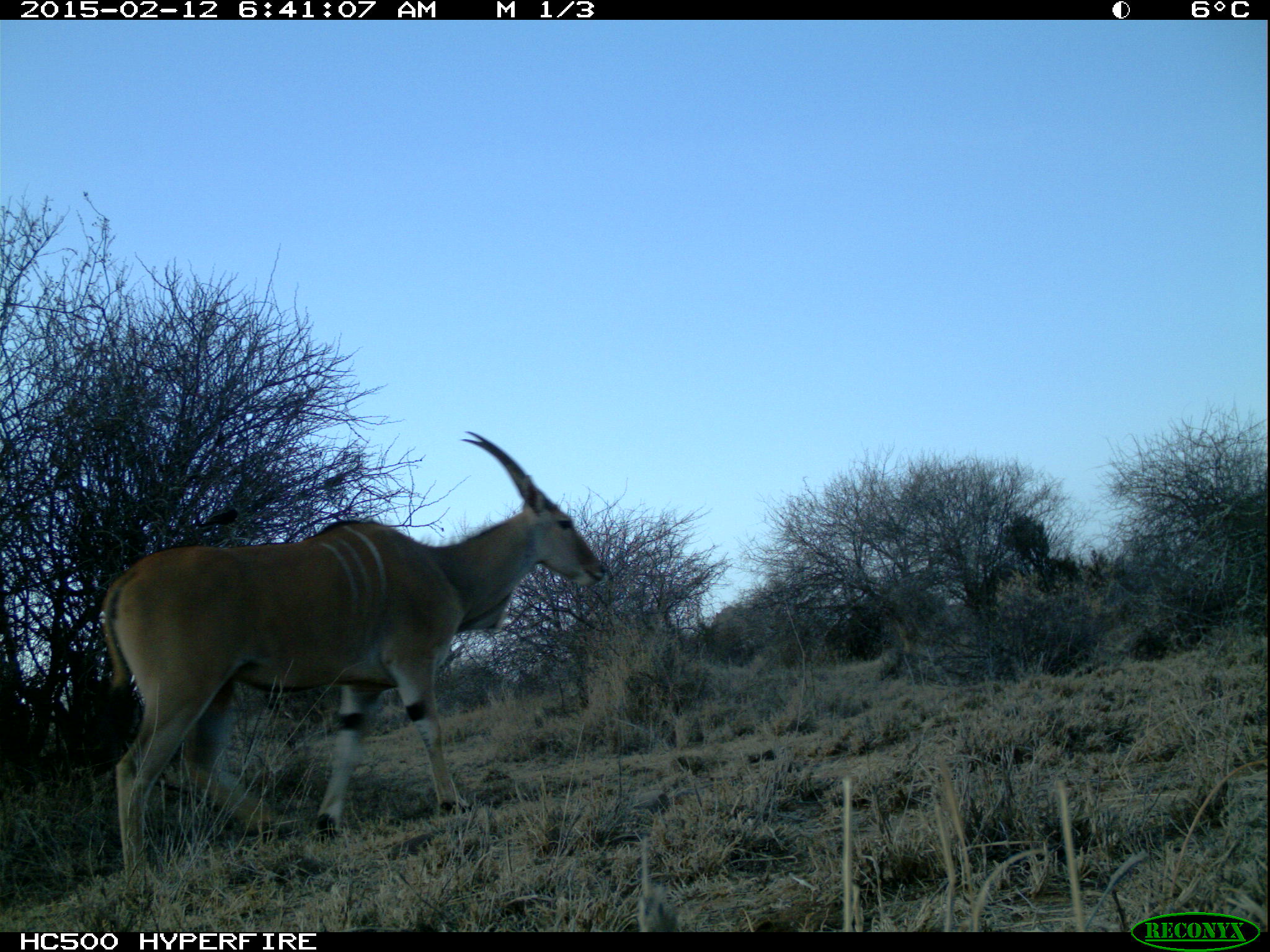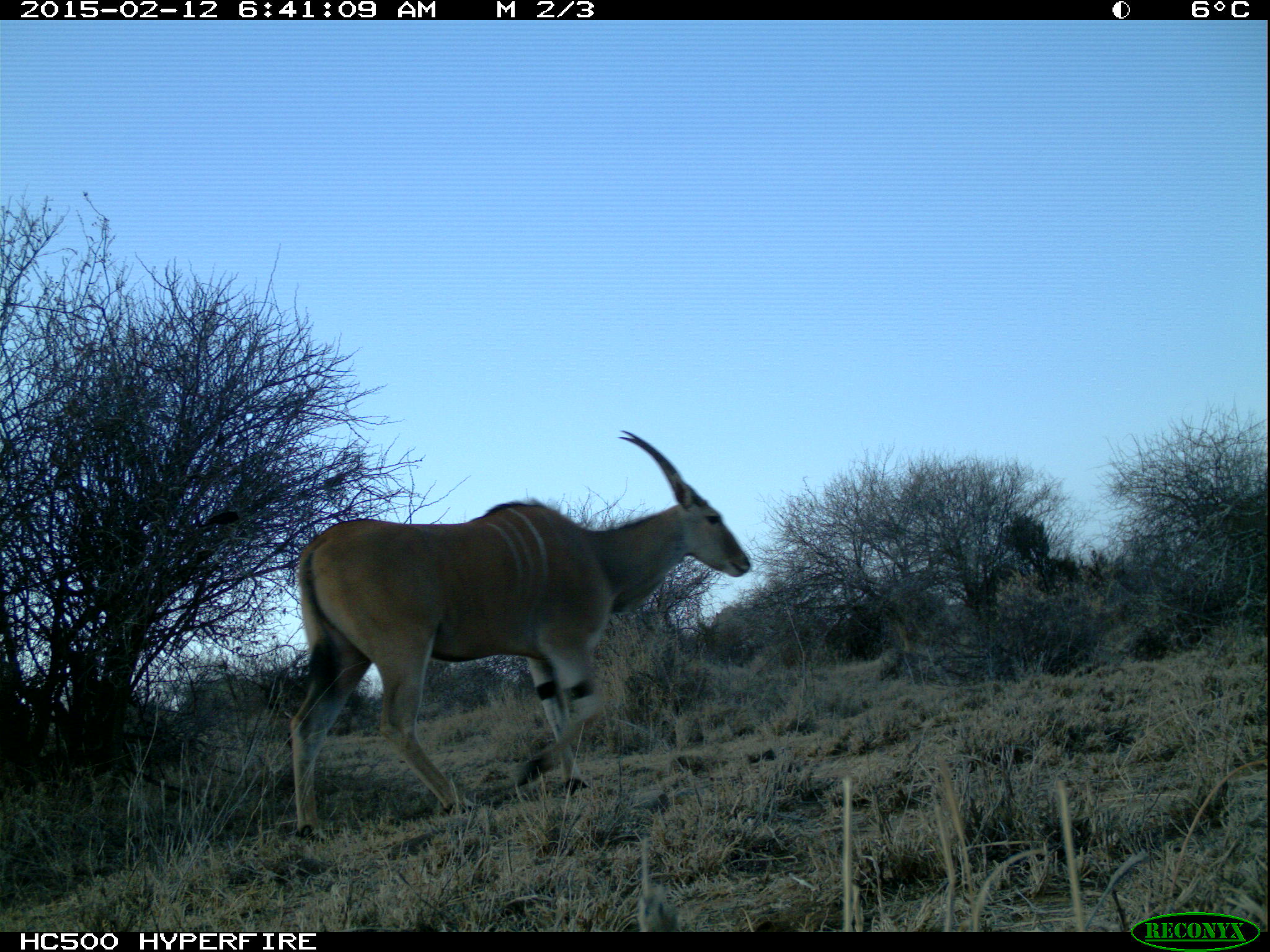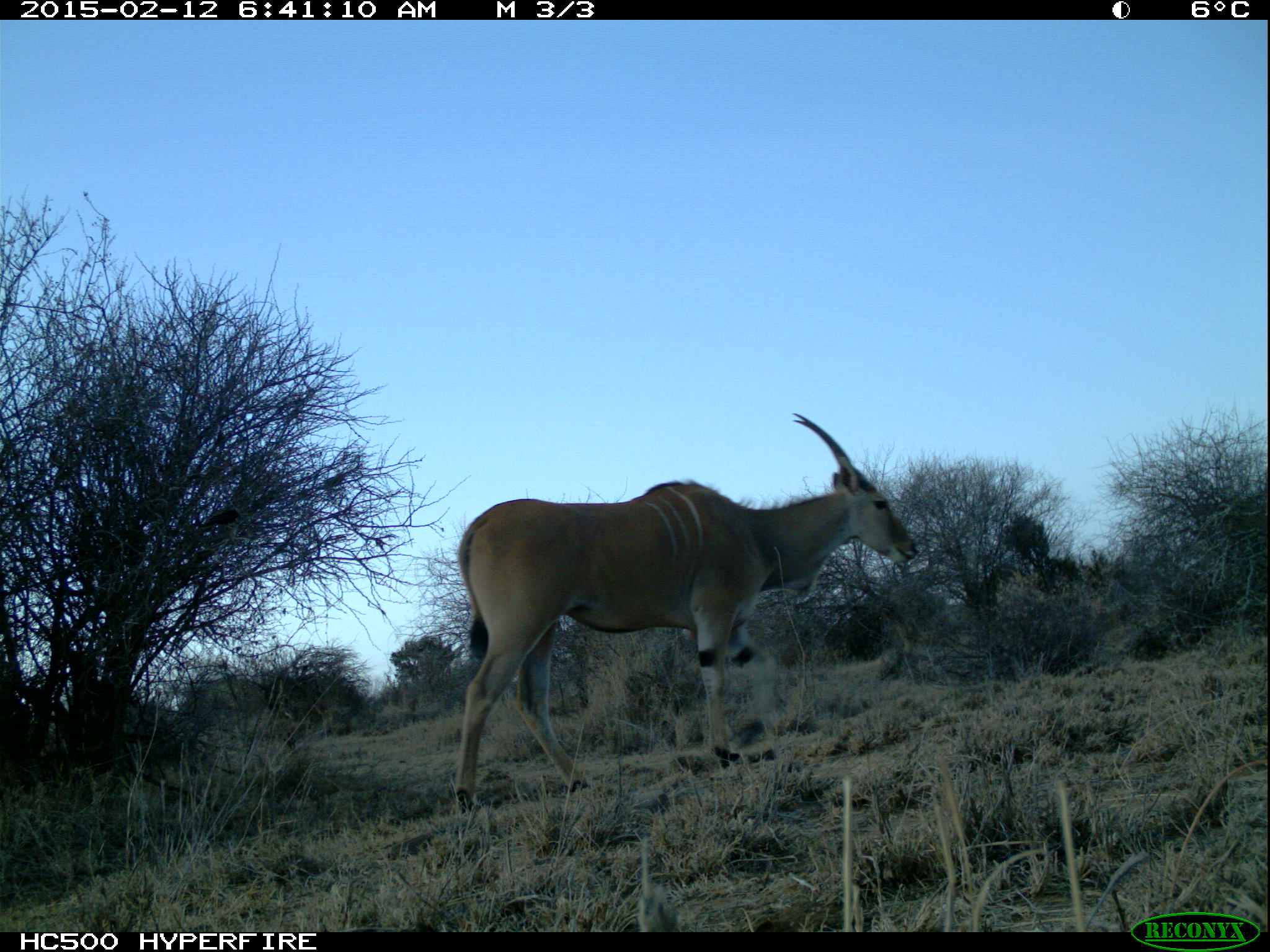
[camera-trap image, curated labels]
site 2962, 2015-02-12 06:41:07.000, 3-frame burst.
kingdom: Animalia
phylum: Chordata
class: Mammalia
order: Artiodactyla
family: Bovidae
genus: Tragelaphus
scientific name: Tragelaphus oryx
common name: eland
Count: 1.